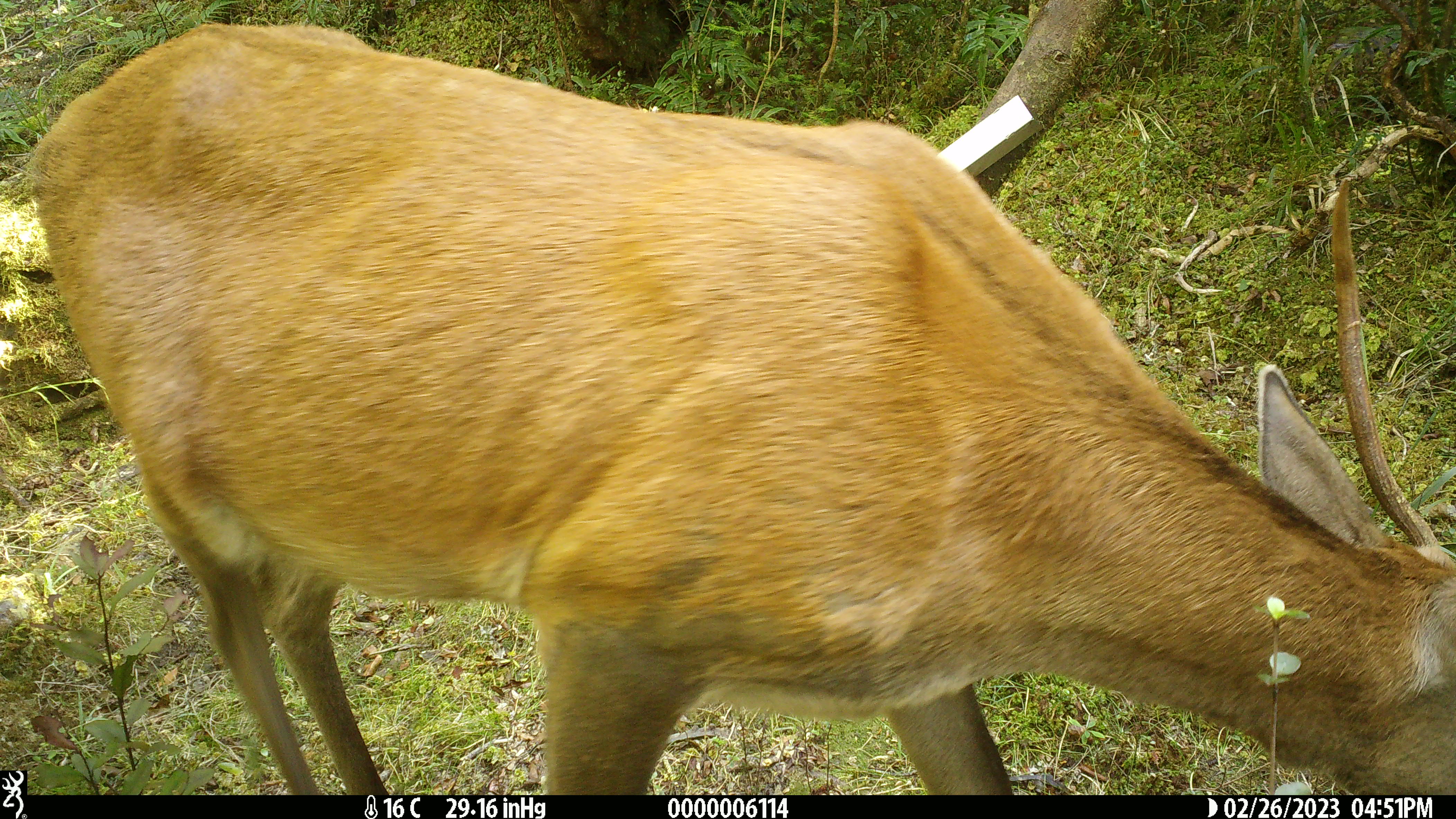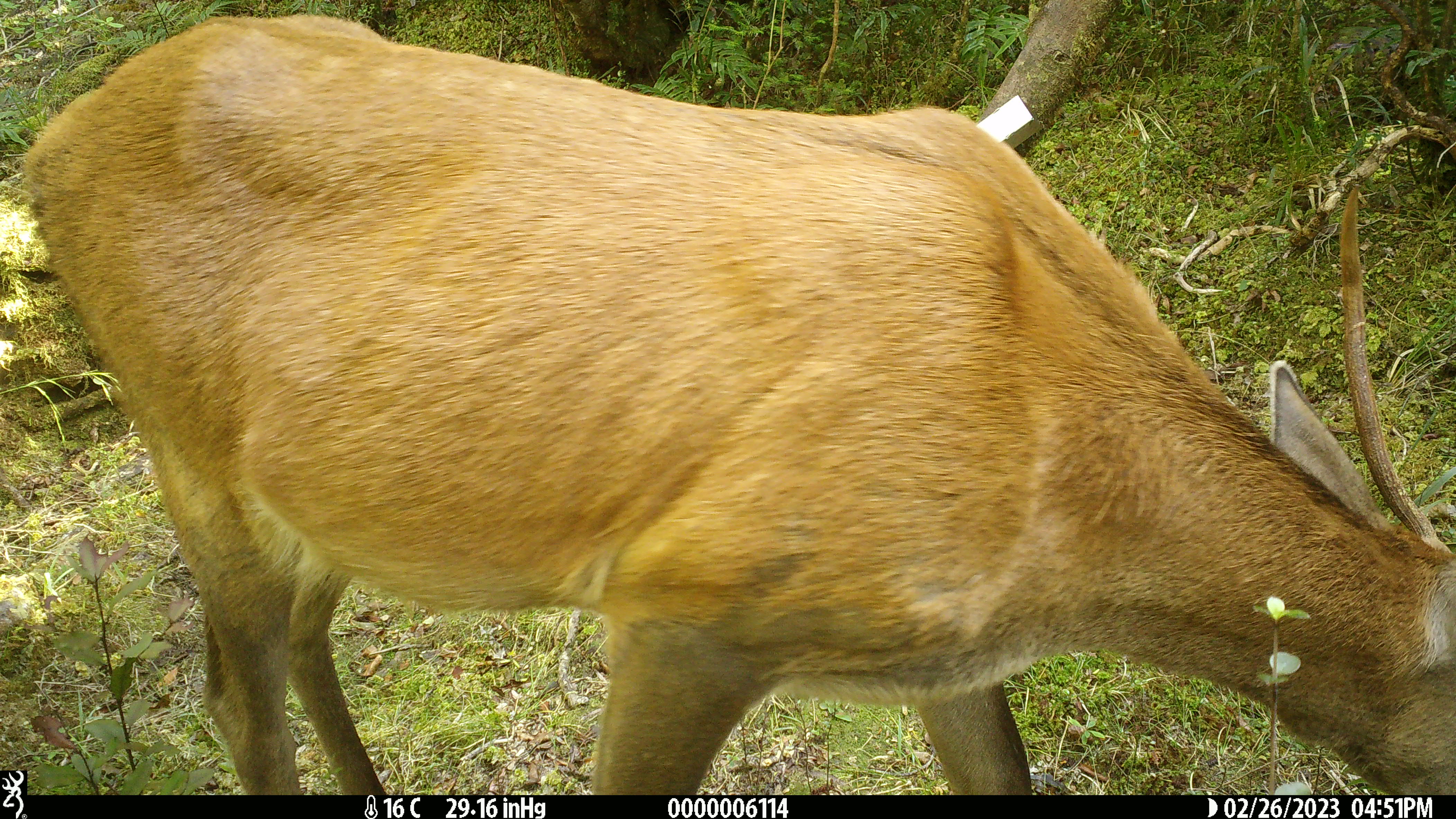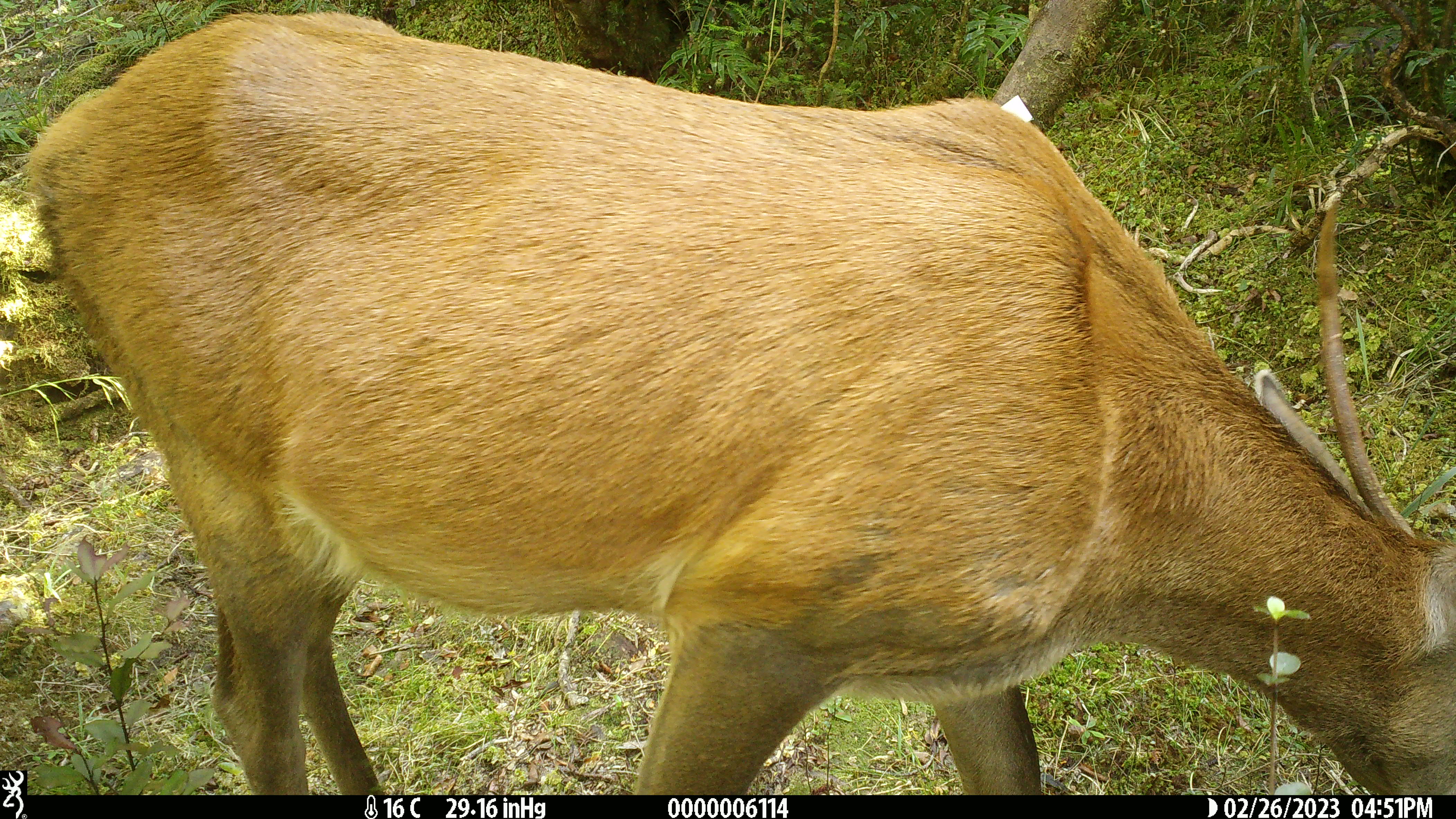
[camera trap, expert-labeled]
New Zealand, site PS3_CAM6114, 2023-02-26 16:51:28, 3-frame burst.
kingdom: Animalia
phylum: Chordata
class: Mammalia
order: Artiodactyla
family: Cervidae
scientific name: Cervidae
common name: deer